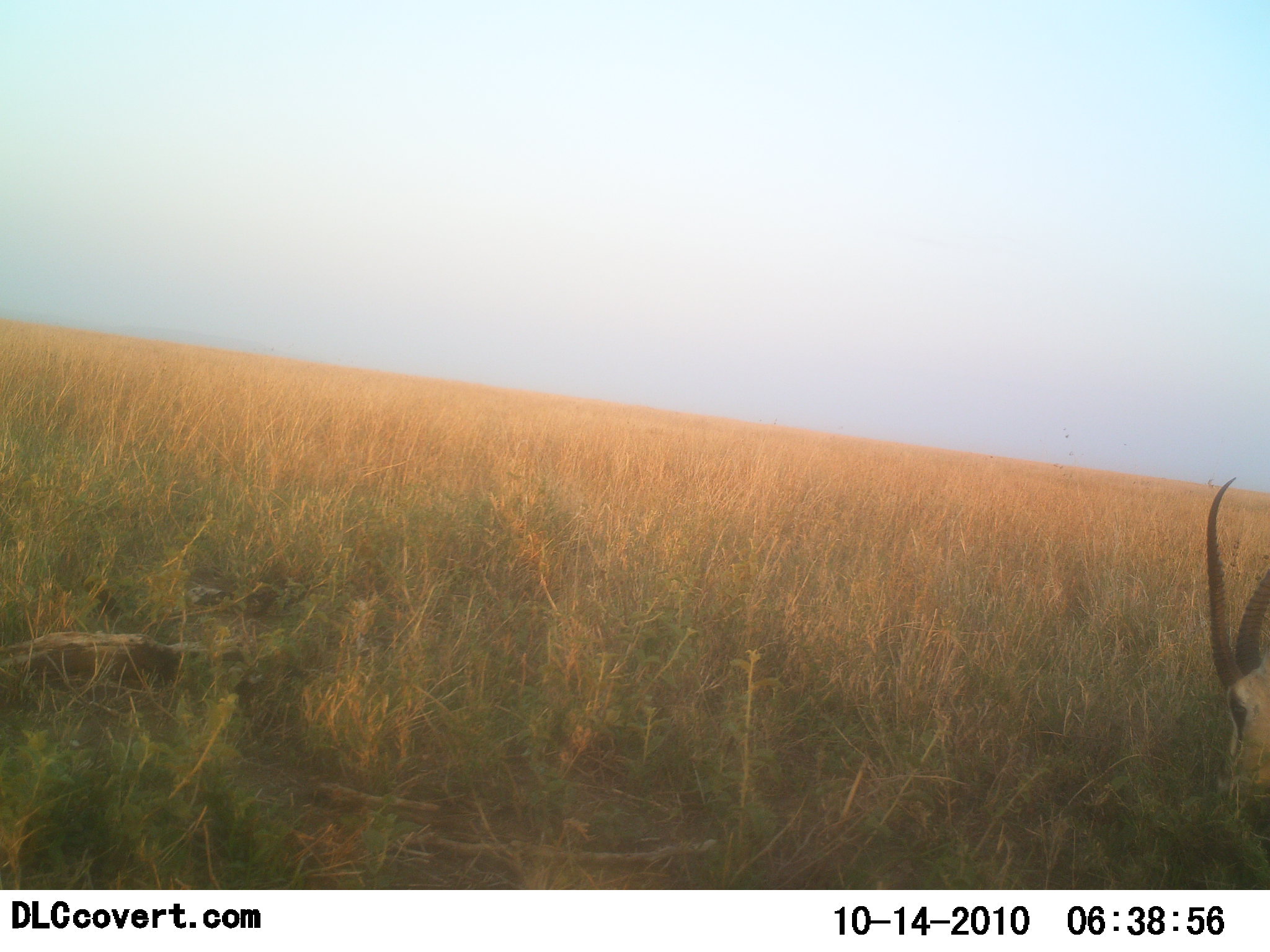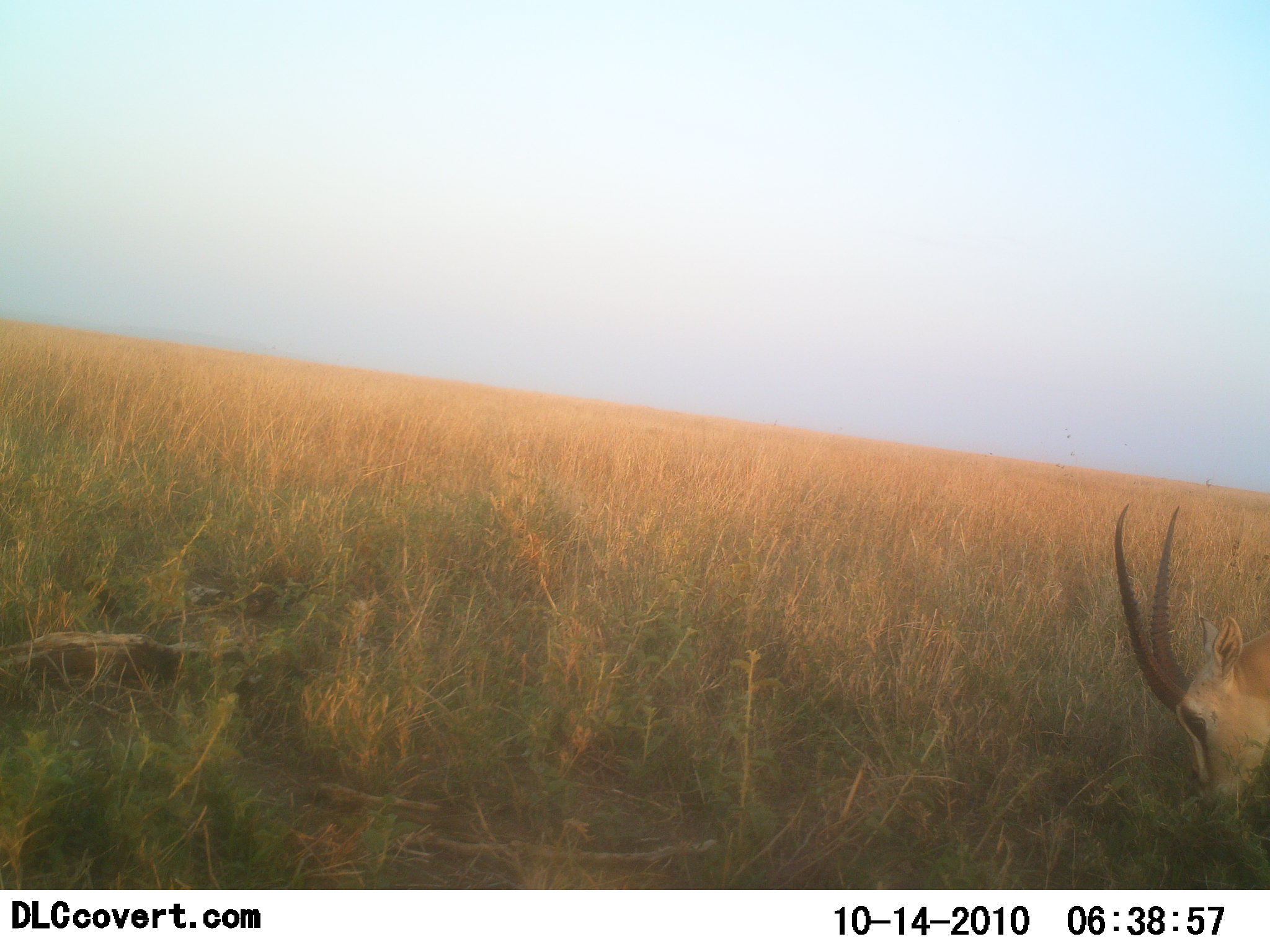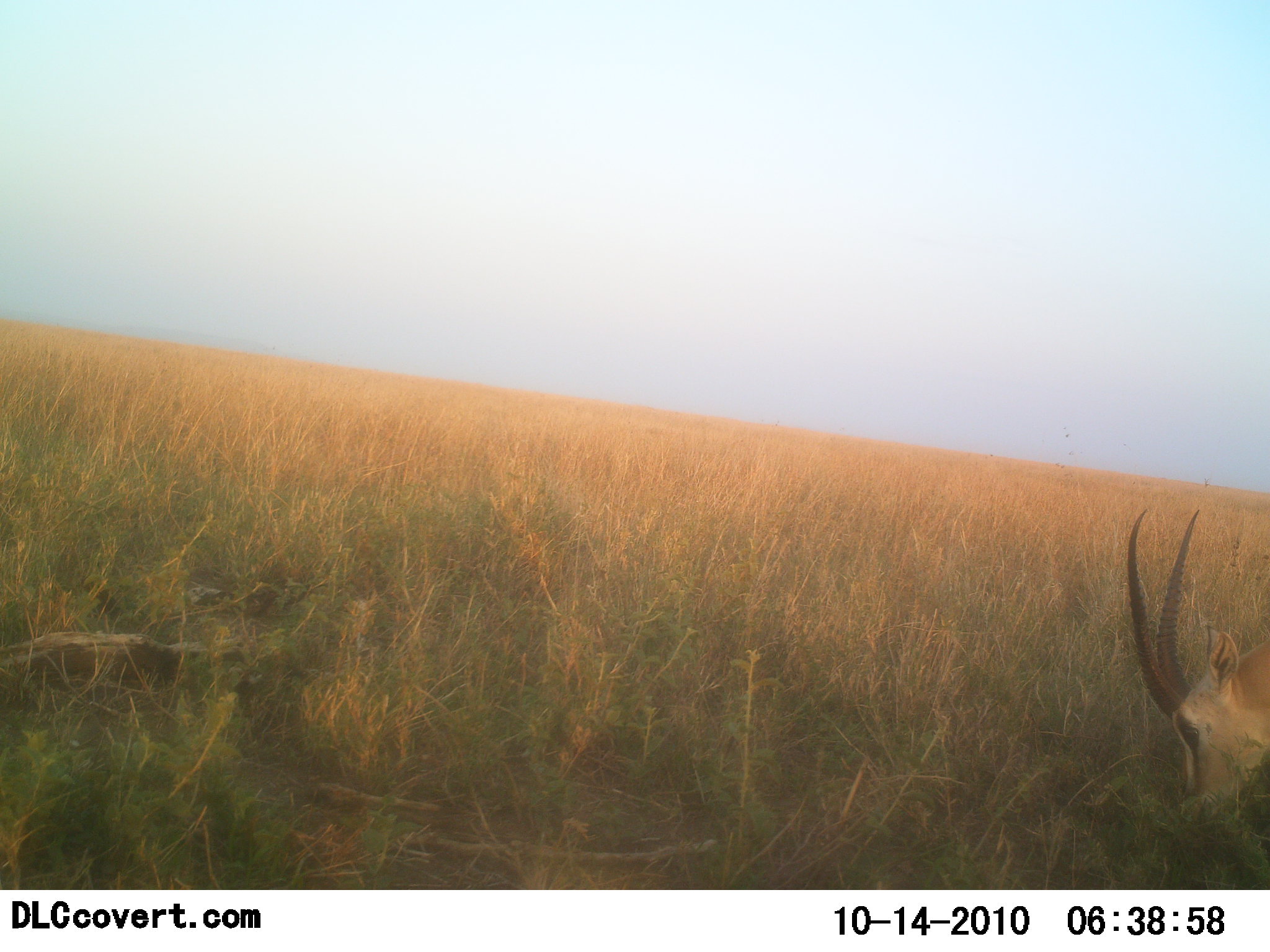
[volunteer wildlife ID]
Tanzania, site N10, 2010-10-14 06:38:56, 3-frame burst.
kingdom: Animalia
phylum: Chordata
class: Mammalia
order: Artiodactyla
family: Bovidae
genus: Nanger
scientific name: Nanger granti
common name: grant's gazelle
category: gazellegrants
Gazellegrants (grant's gazelle) (Nanger granti), count 1. Behavior (volunteer vote fractions): standing 8%, resting 0%, moving 0%, interacting 0%. Young present (vote fraction): 0%. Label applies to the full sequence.